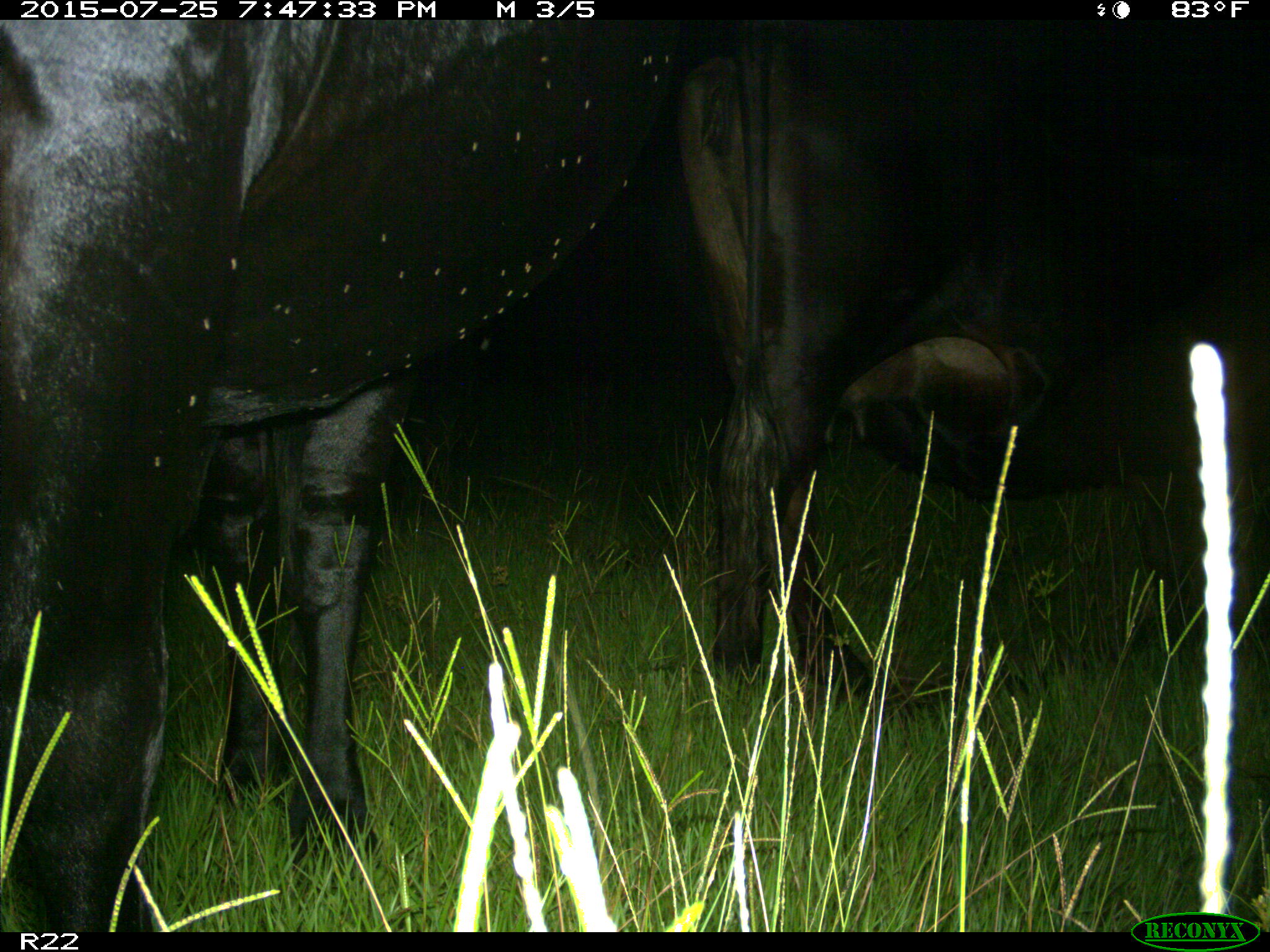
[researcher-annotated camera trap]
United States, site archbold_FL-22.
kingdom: Animalia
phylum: Chordata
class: Mammalia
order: Artiodactyla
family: Bovidae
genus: Bos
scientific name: Bos taurus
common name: domestic cow